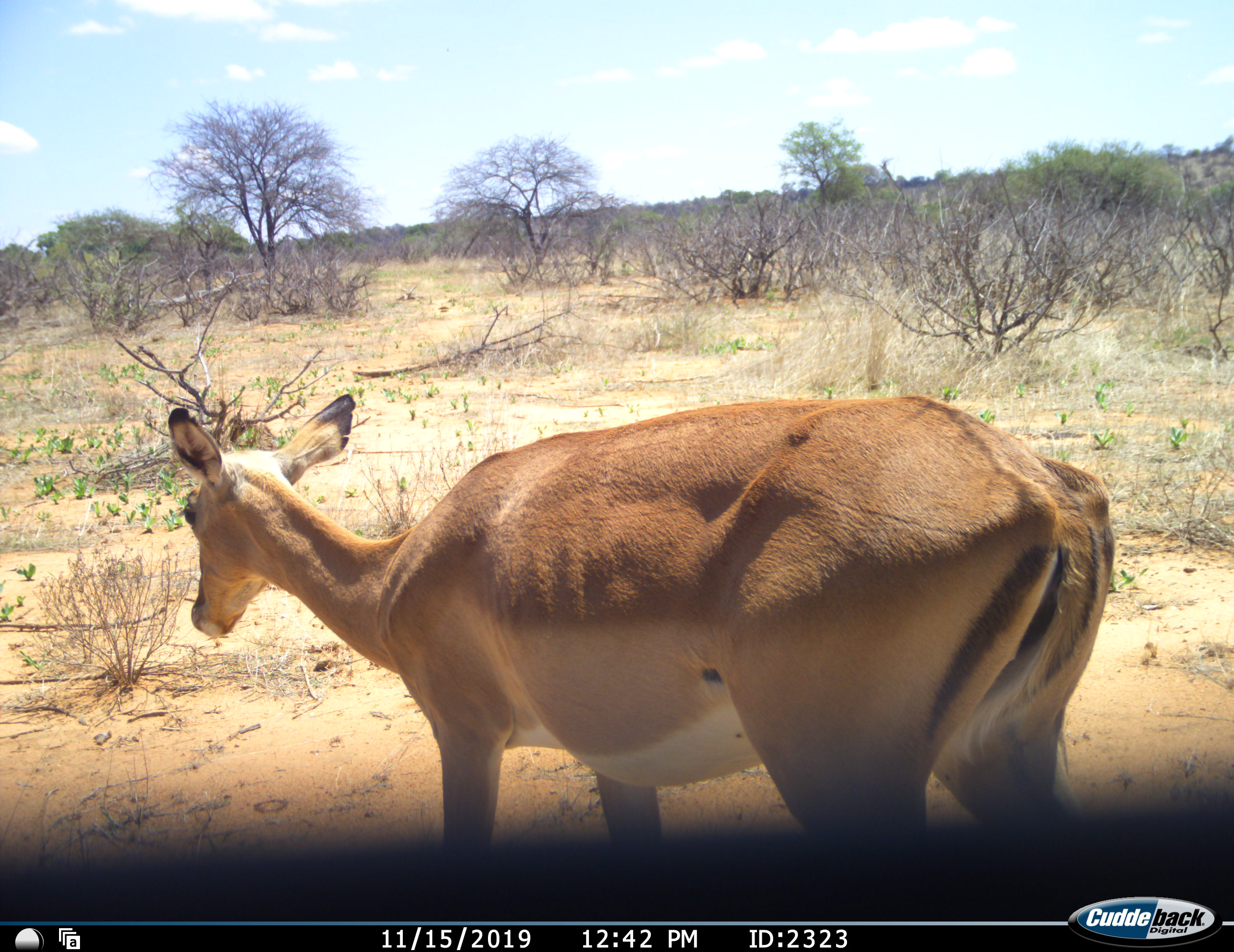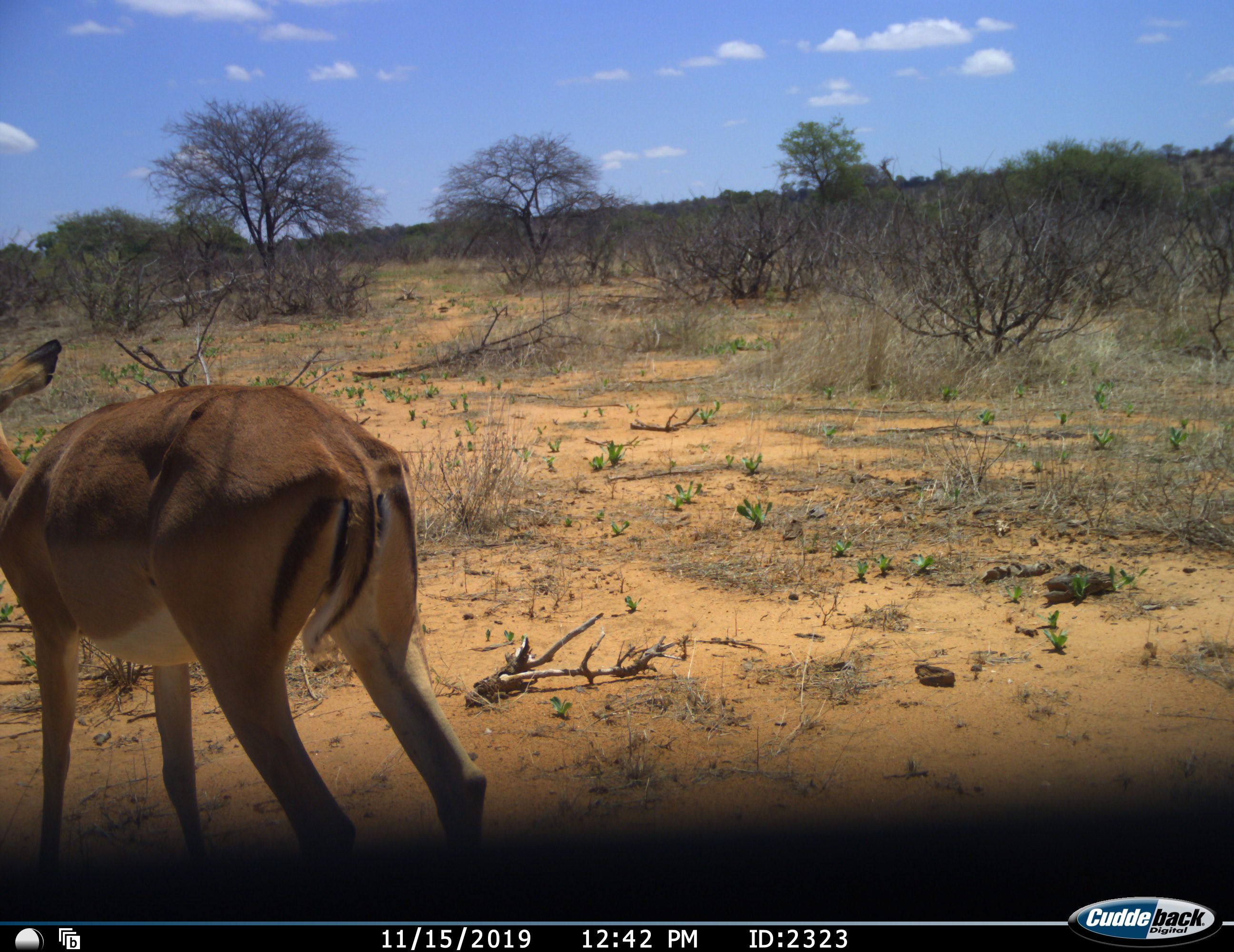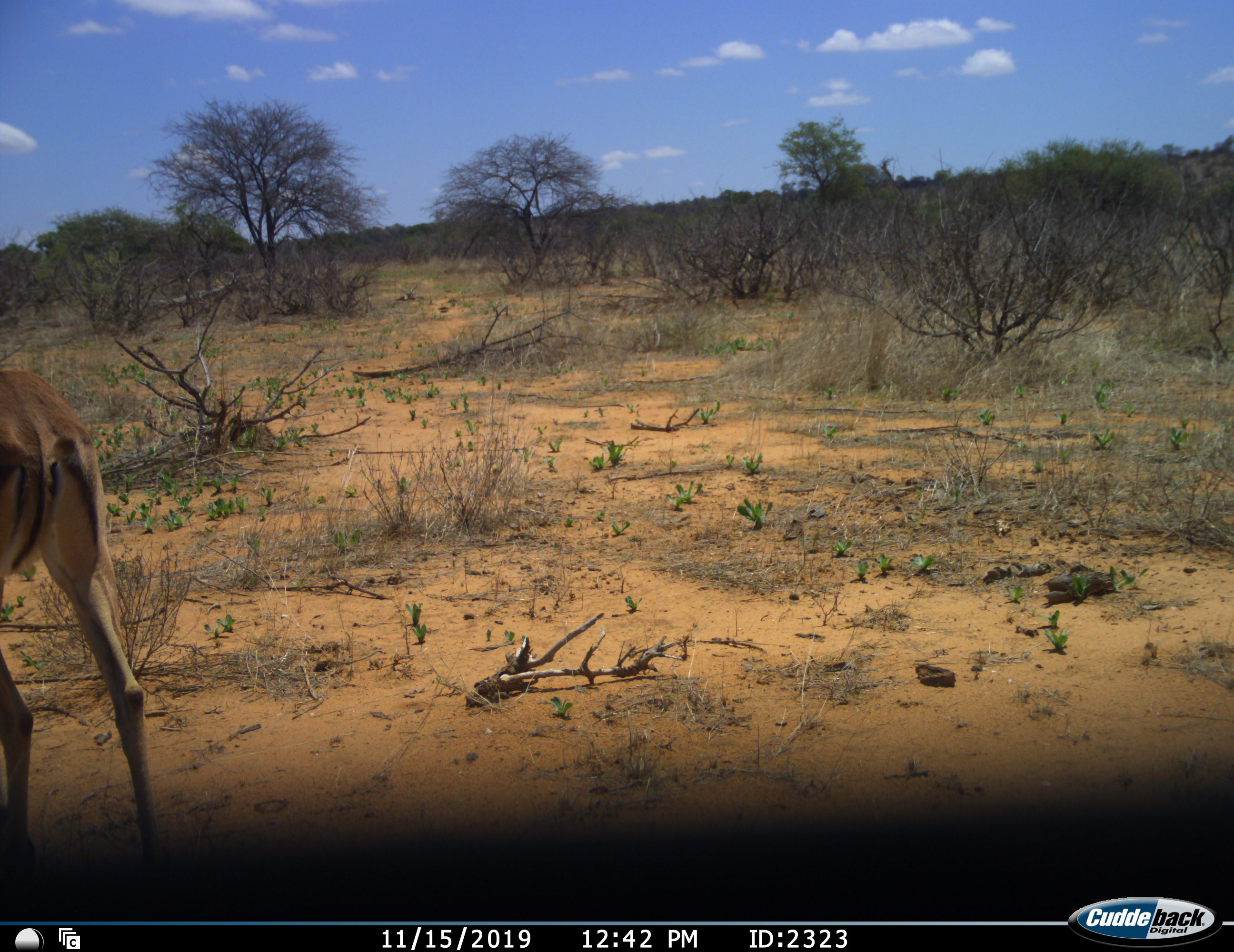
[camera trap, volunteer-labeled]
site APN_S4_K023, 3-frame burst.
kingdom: Animalia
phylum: Chordata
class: Mammalia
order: Artiodactyla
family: Bovidae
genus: Aepyceros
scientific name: Aepyceros melampus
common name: impala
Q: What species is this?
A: Impala (Aepyceros melampus).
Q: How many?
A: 1.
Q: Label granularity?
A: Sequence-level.